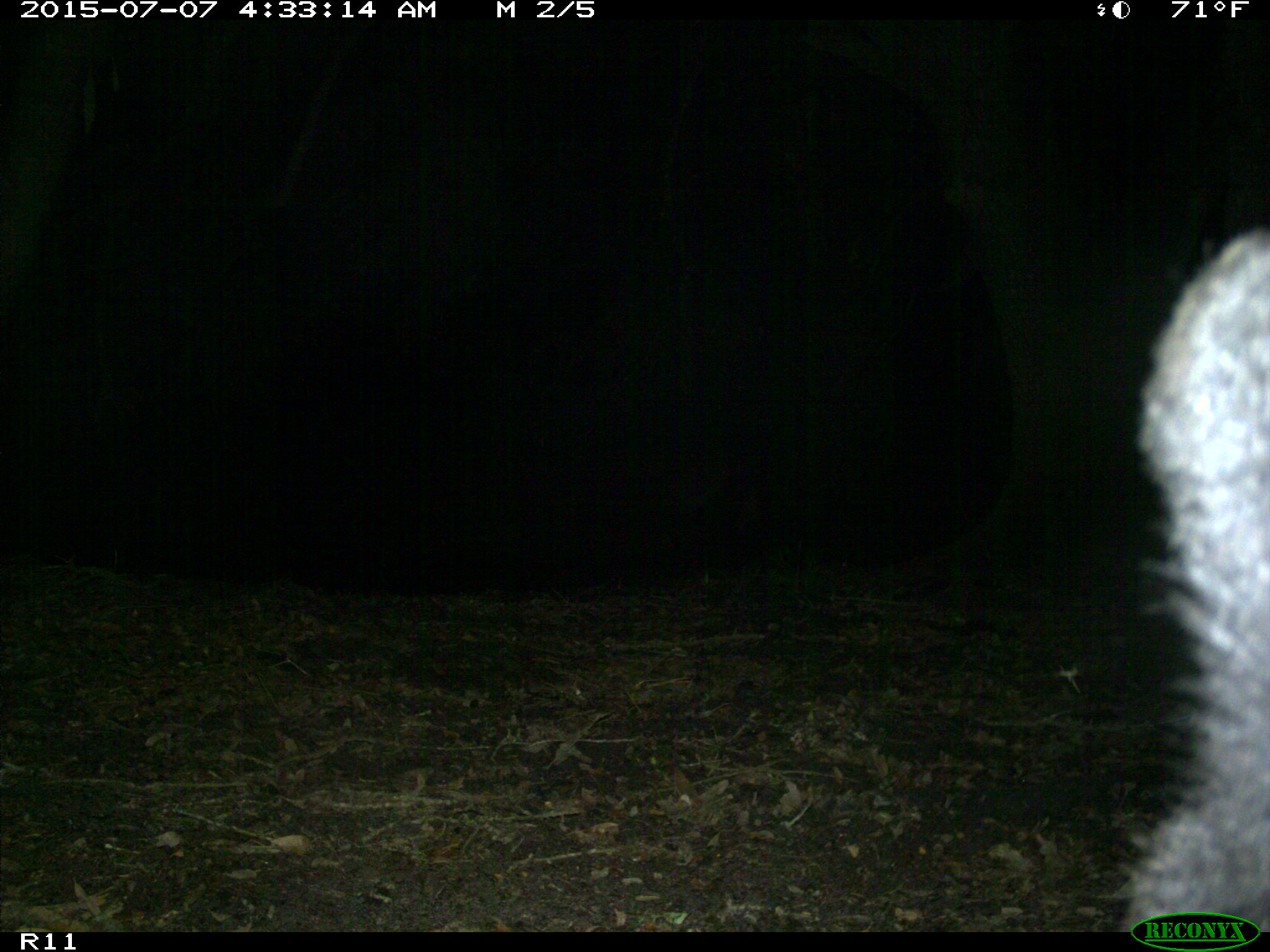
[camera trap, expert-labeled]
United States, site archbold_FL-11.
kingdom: Animalia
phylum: Chordata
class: Mammalia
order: Carnivora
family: Ursidae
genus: Ursus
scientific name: Ursus americanus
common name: american black bear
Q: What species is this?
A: Ursus americanus (american black bear).